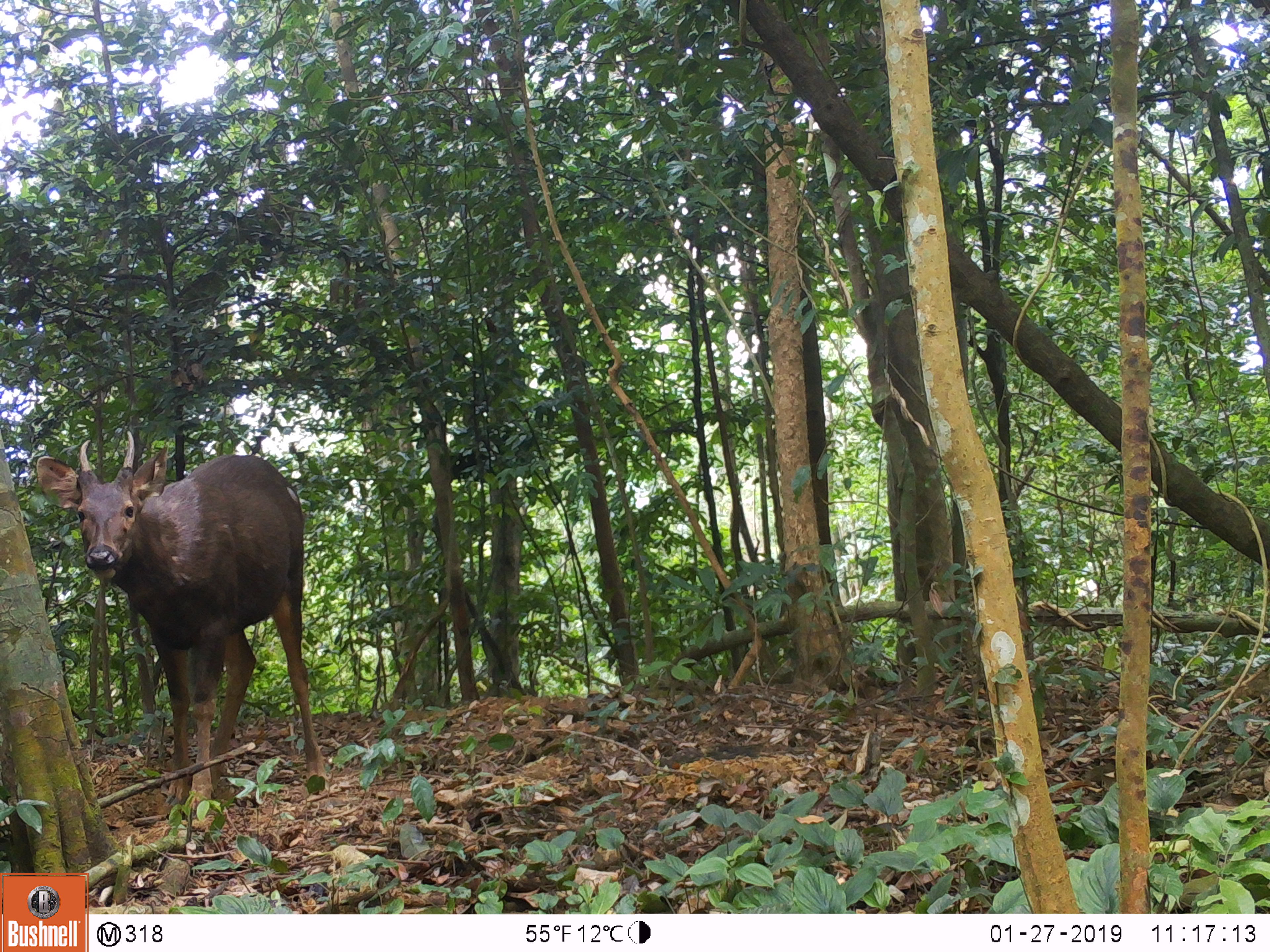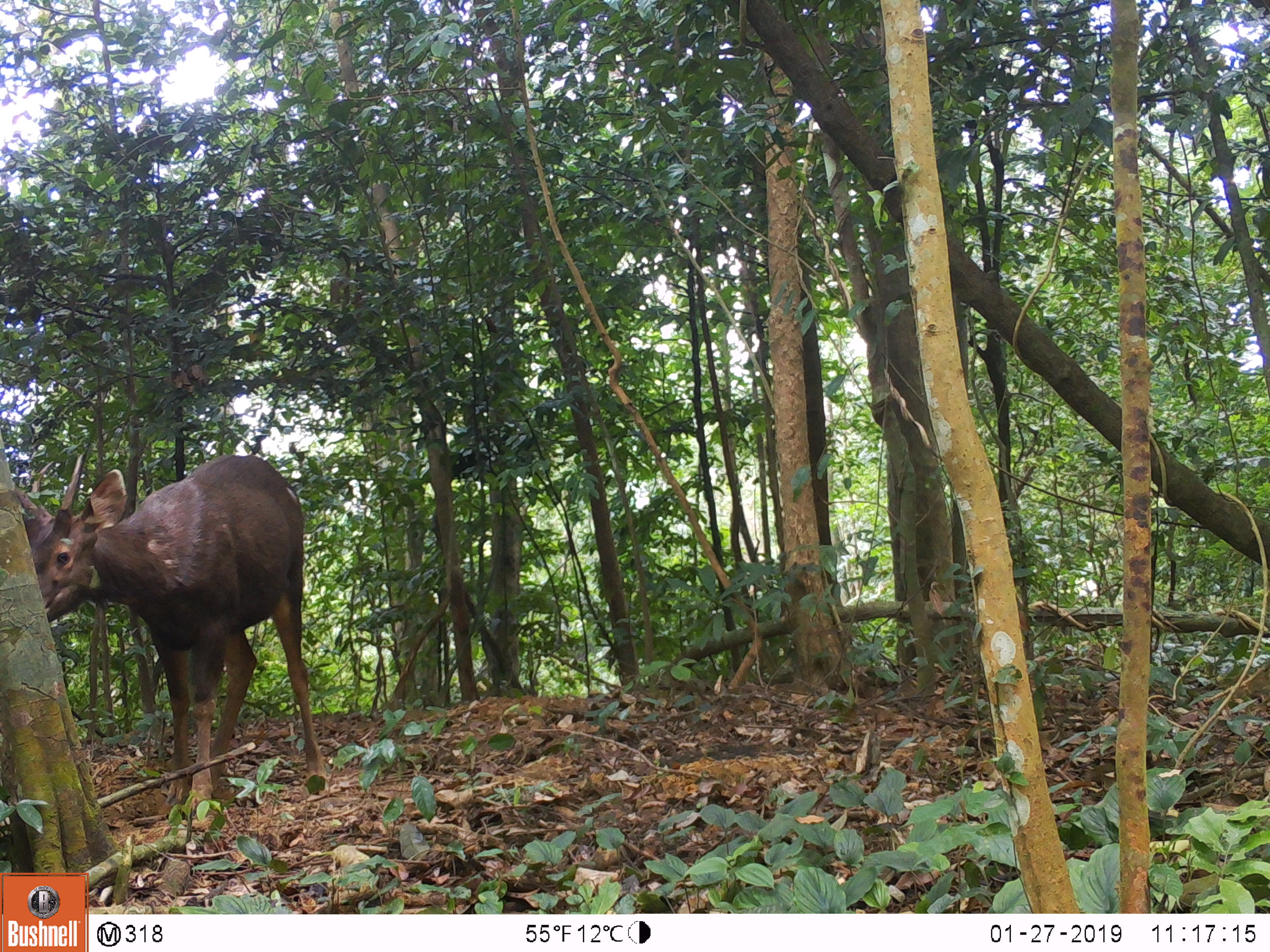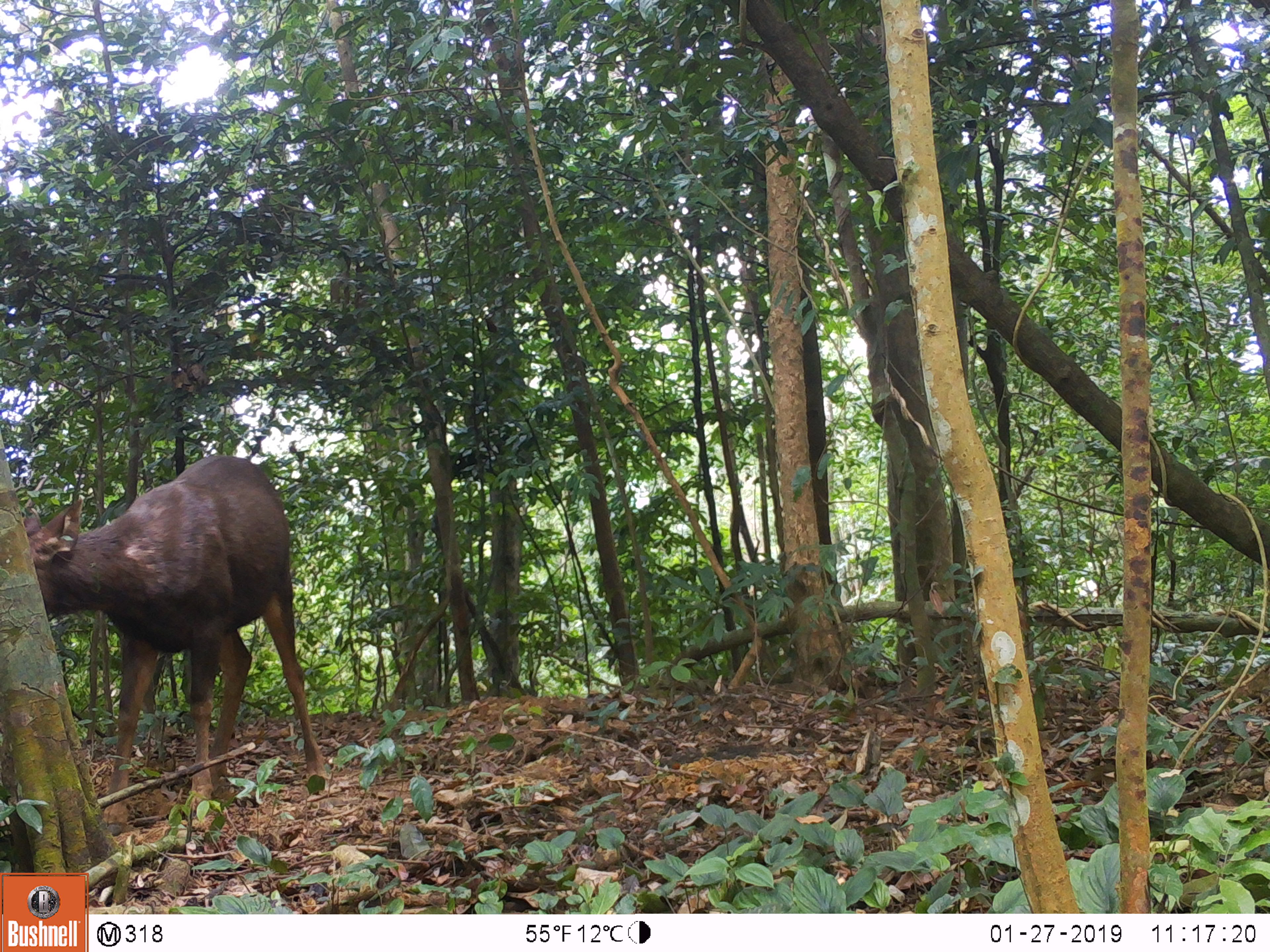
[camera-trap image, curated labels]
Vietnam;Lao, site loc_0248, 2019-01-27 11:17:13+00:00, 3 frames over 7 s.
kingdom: Animalia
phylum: Chordata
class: Mammalia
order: Artiodactyla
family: Cervidae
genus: Rusa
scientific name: Rusa unicolor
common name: sambar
Sambar (Rusa unicolor). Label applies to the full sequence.